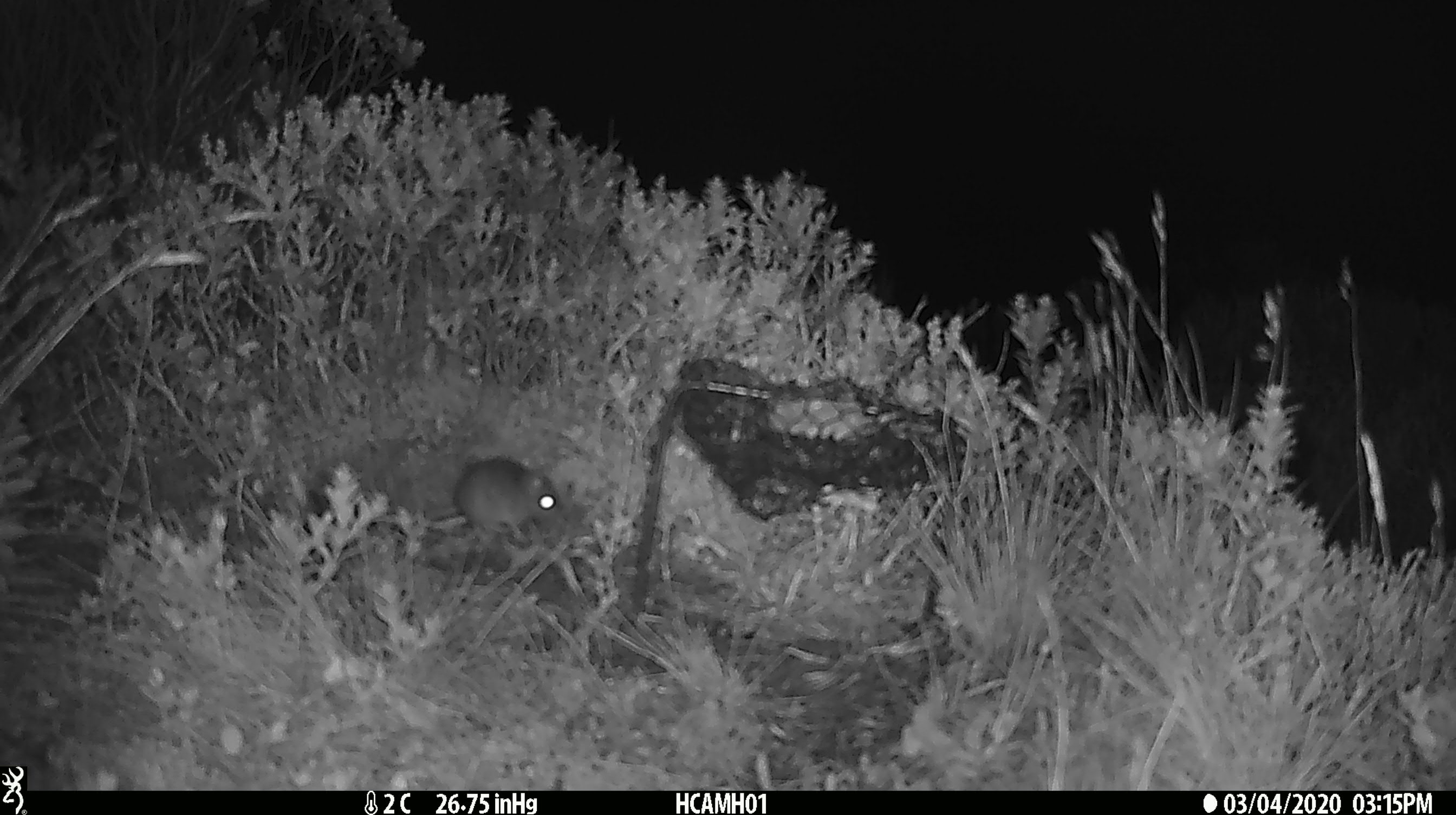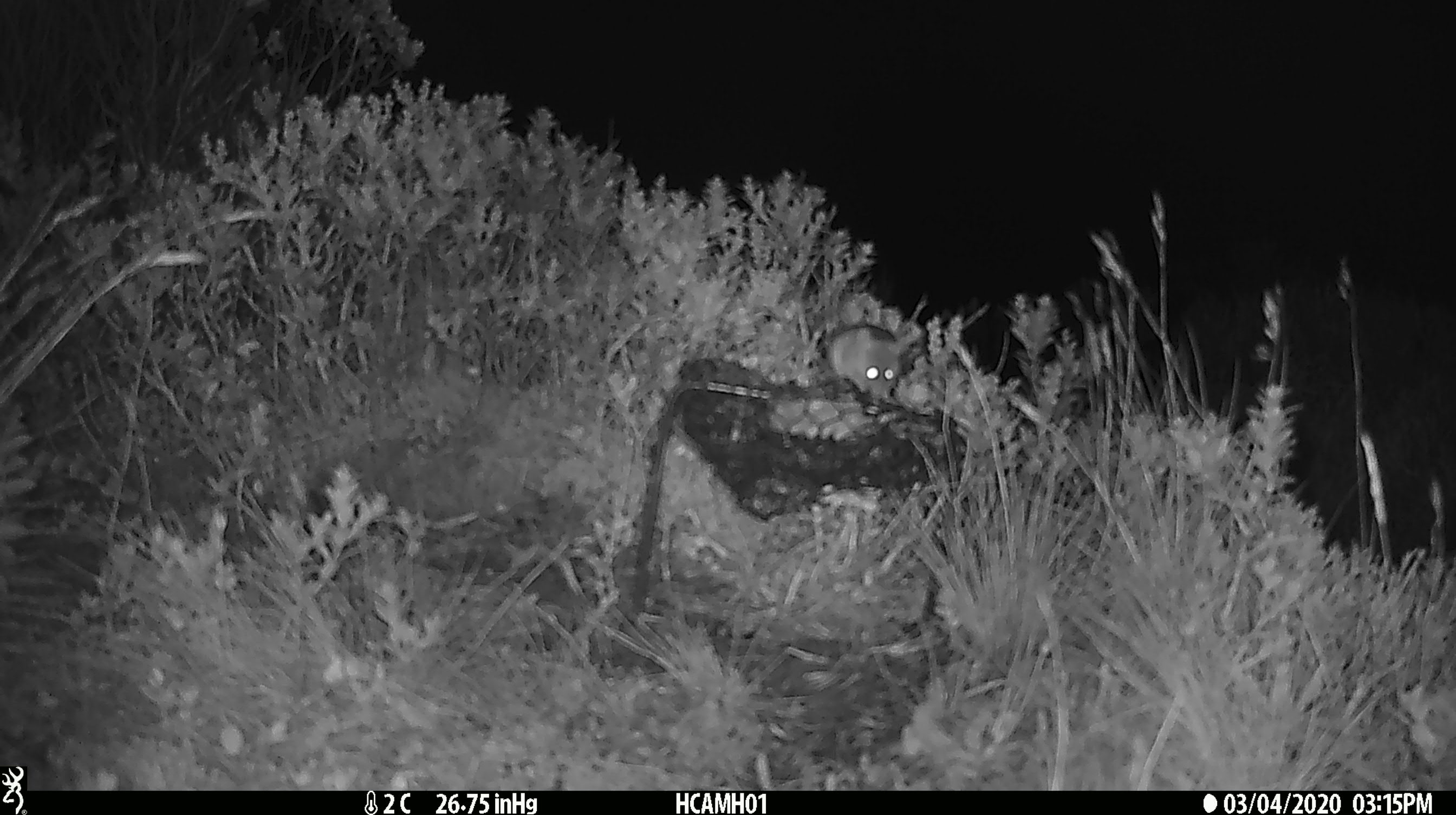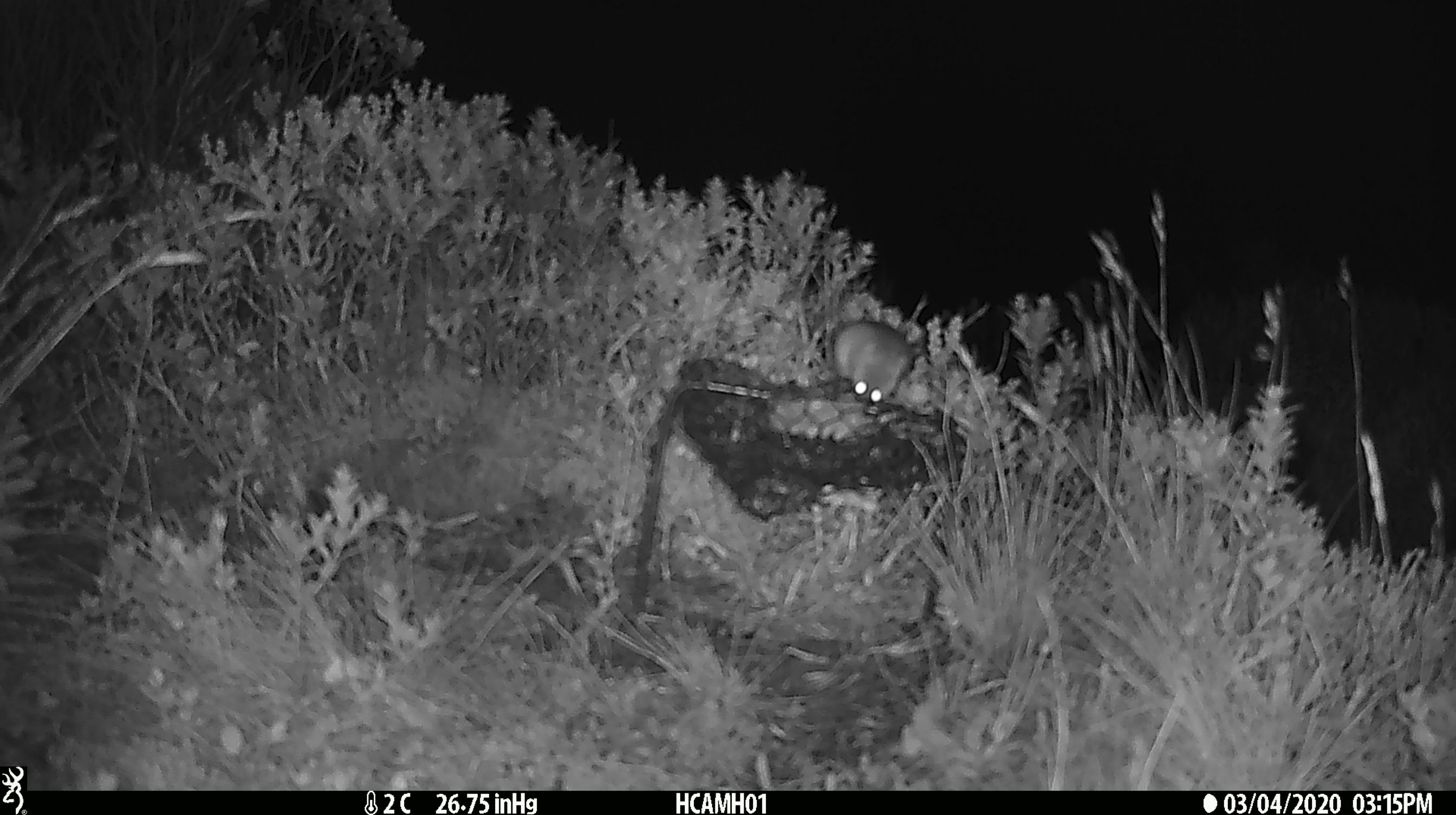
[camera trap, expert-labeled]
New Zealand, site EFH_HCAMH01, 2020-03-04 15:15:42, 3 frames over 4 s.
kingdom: Animalia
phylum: Chordata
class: Mammalia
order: Rodentia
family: Muridae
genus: Mus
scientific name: Mus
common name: mouse